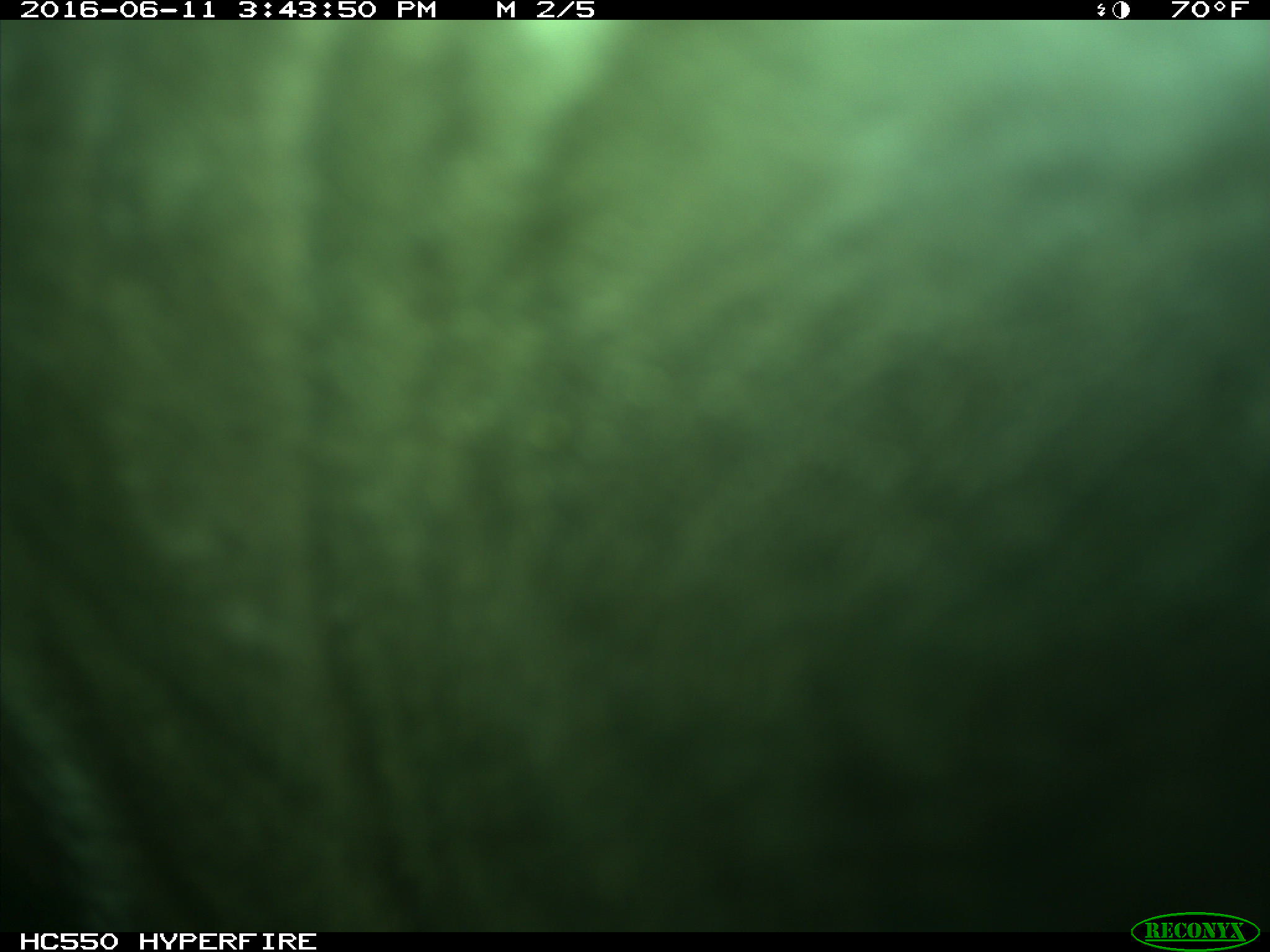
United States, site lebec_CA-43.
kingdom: Animalia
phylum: Chordata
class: Mammalia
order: Artiodactyla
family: Bovidae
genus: Bos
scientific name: Bos taurus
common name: domestic cow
Bos taurus (domestic cow).